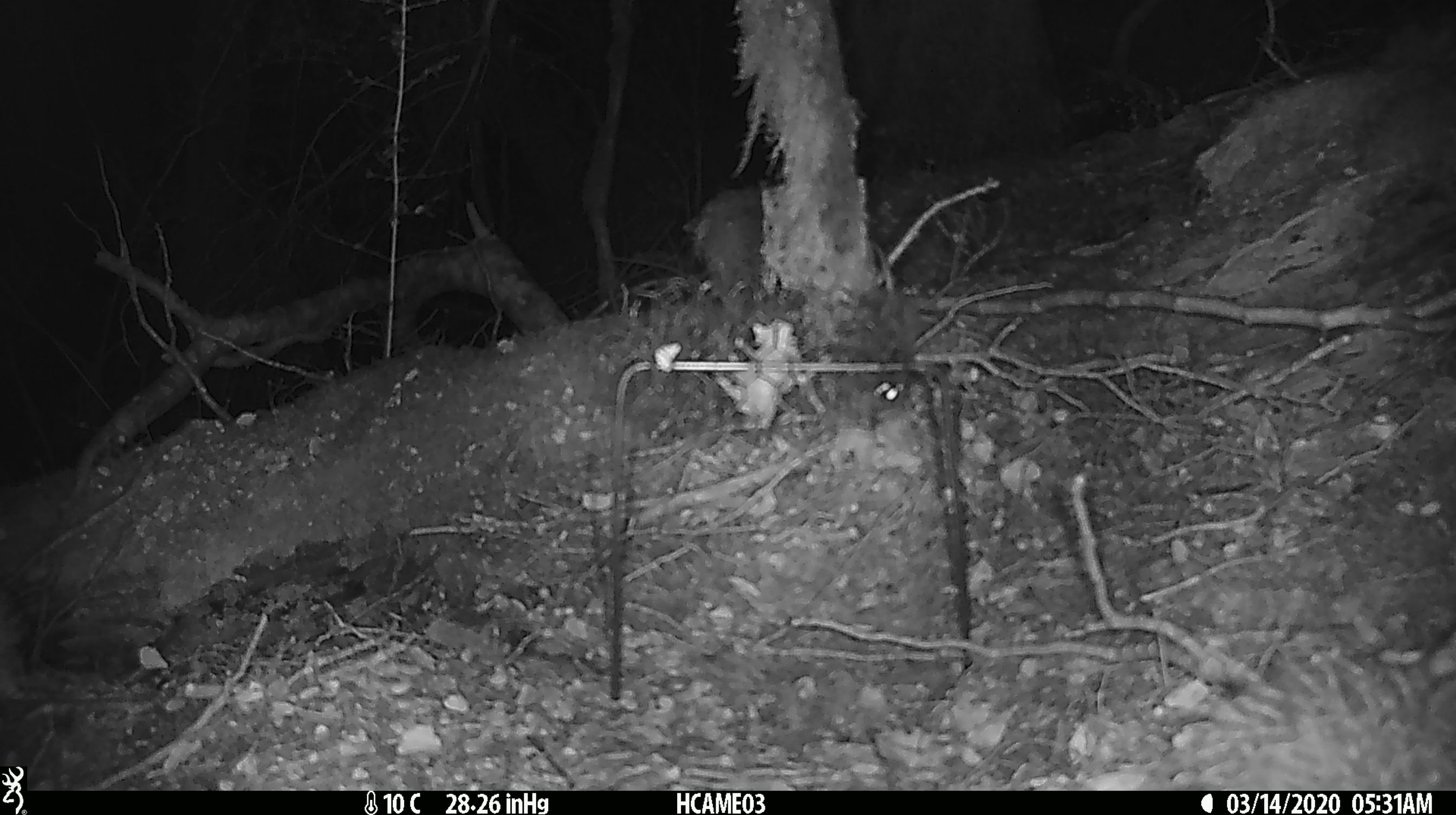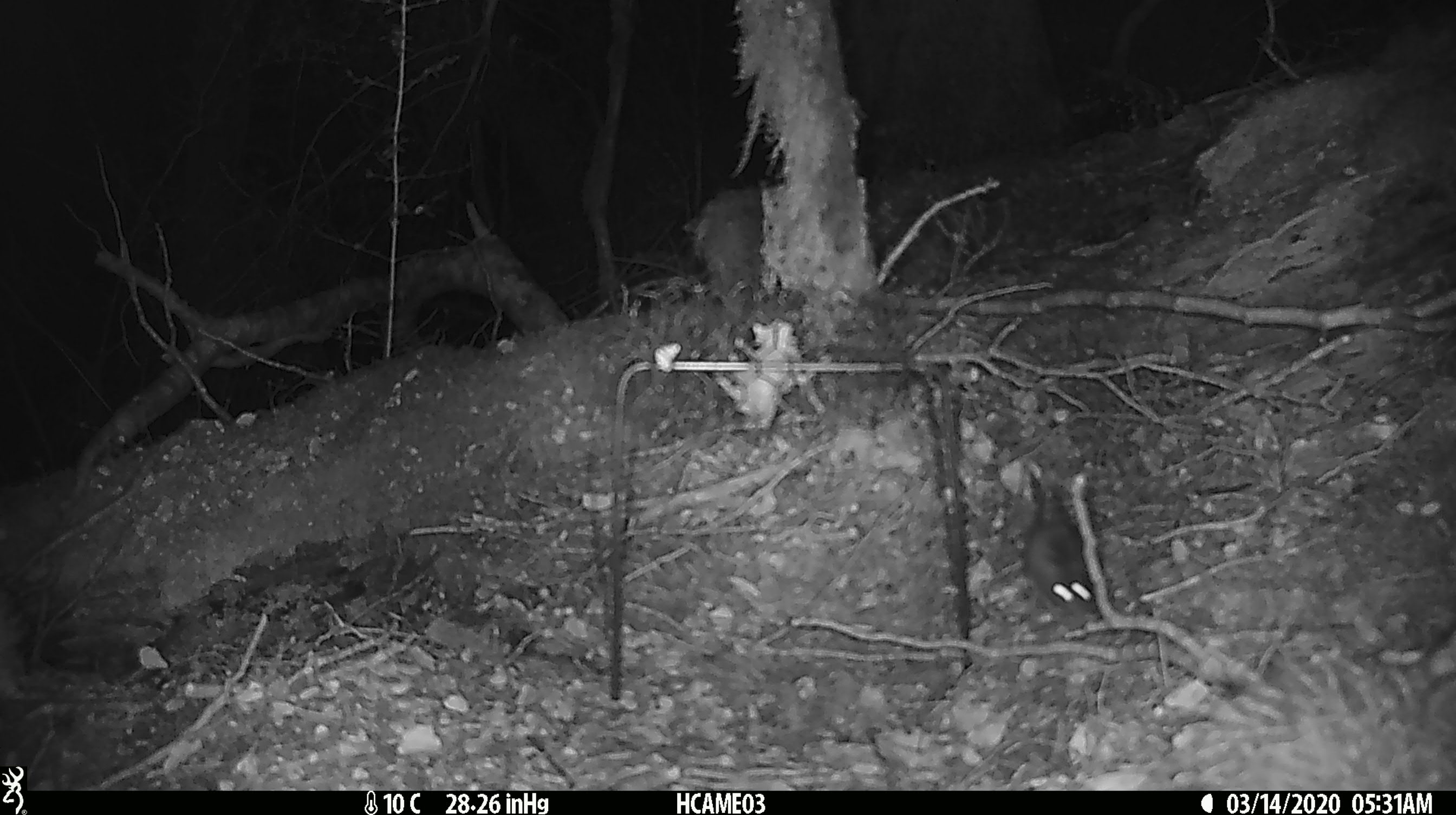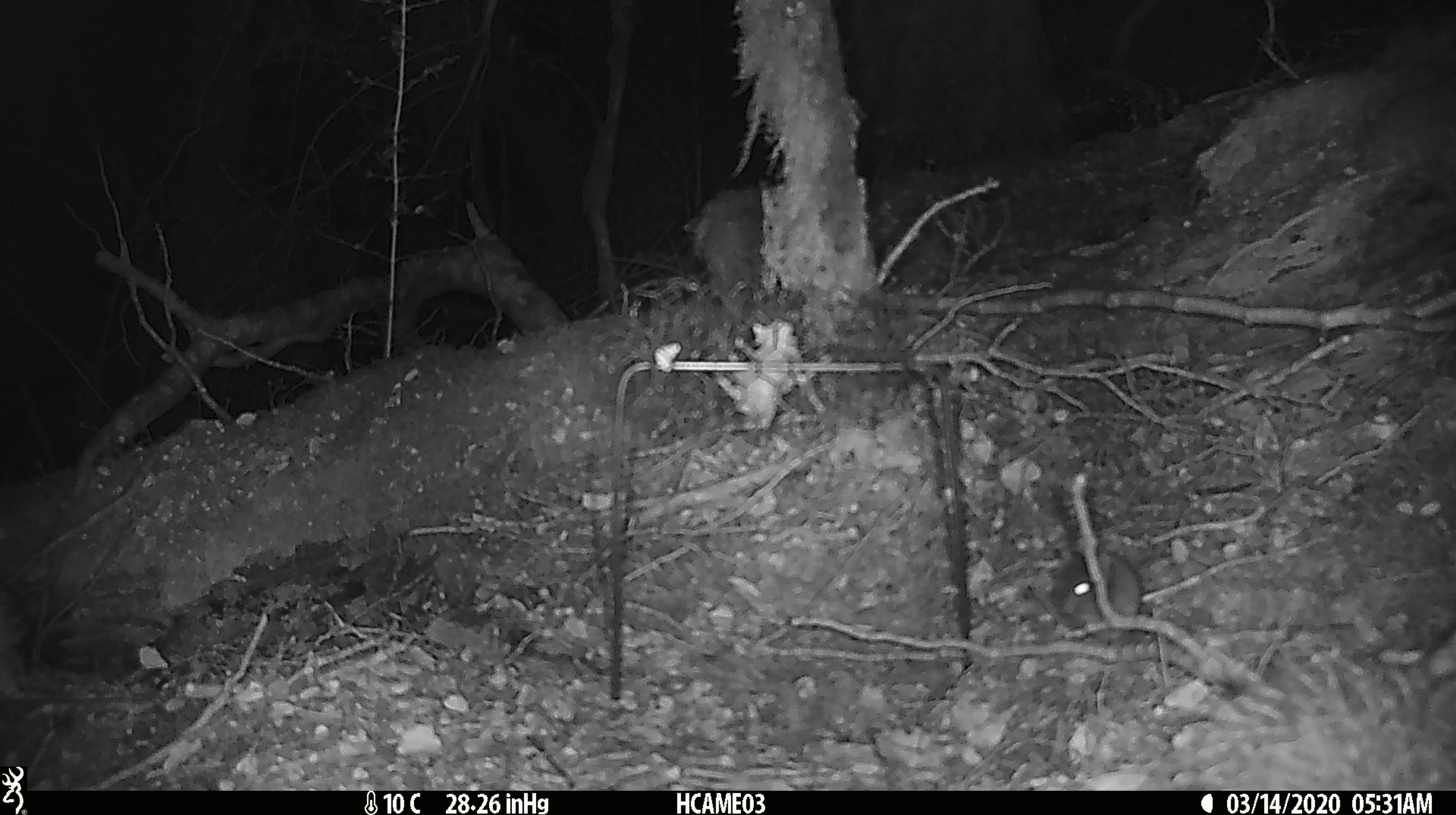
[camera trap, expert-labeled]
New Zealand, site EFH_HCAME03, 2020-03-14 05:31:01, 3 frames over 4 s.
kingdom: Animalia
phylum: Chordata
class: Mammalia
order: Rodentia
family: Muridae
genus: Mus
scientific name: Mus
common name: mouse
Mouse (Mus).